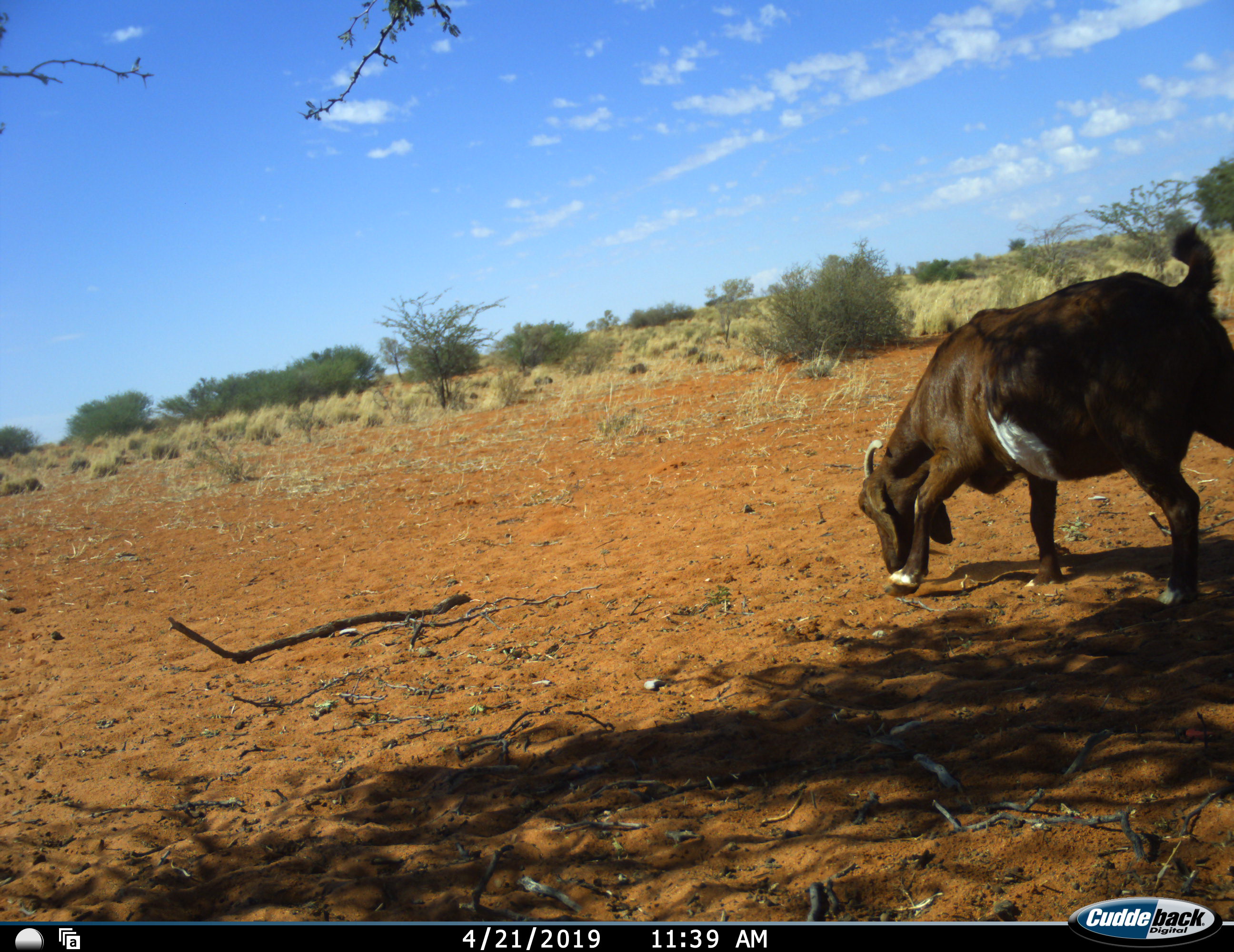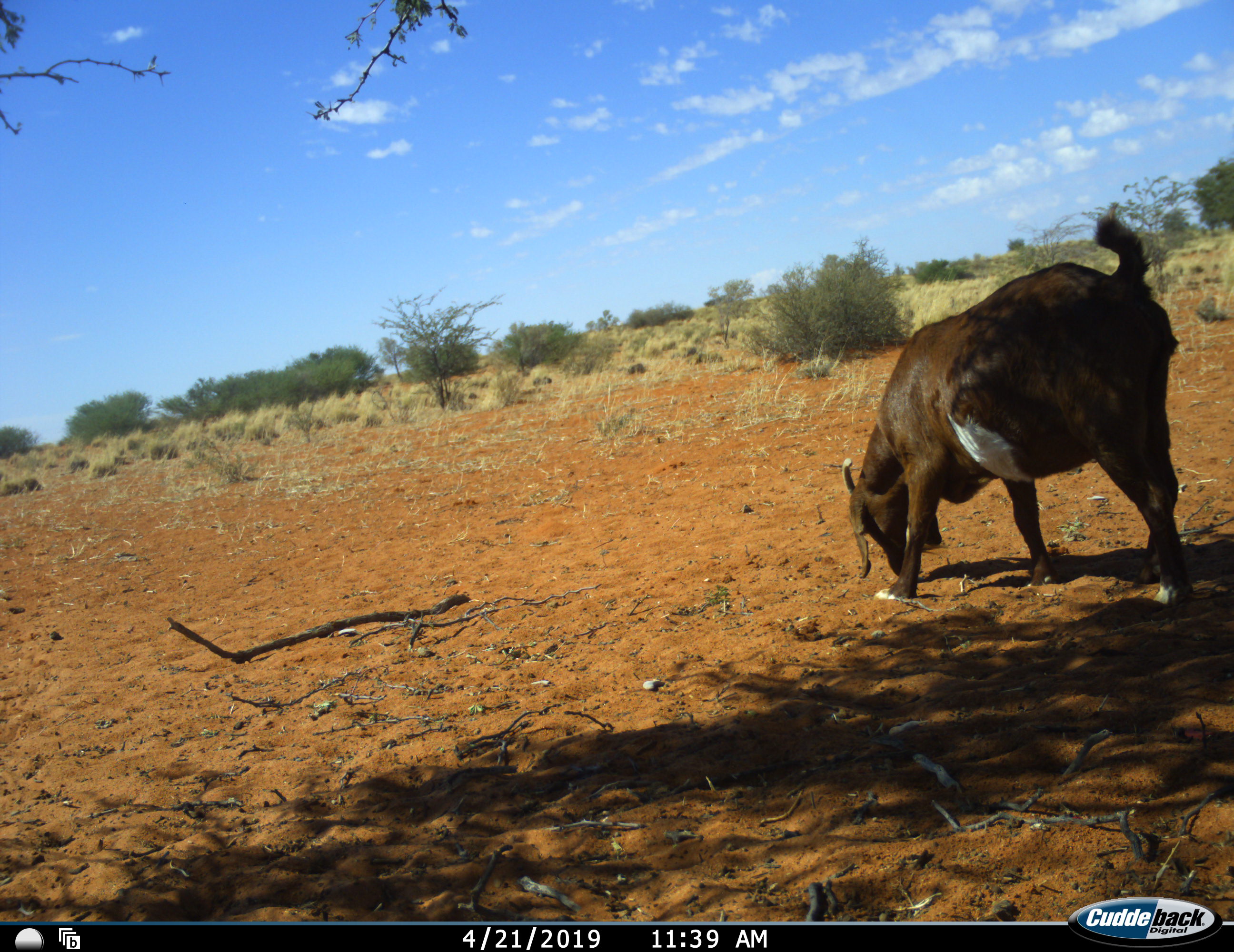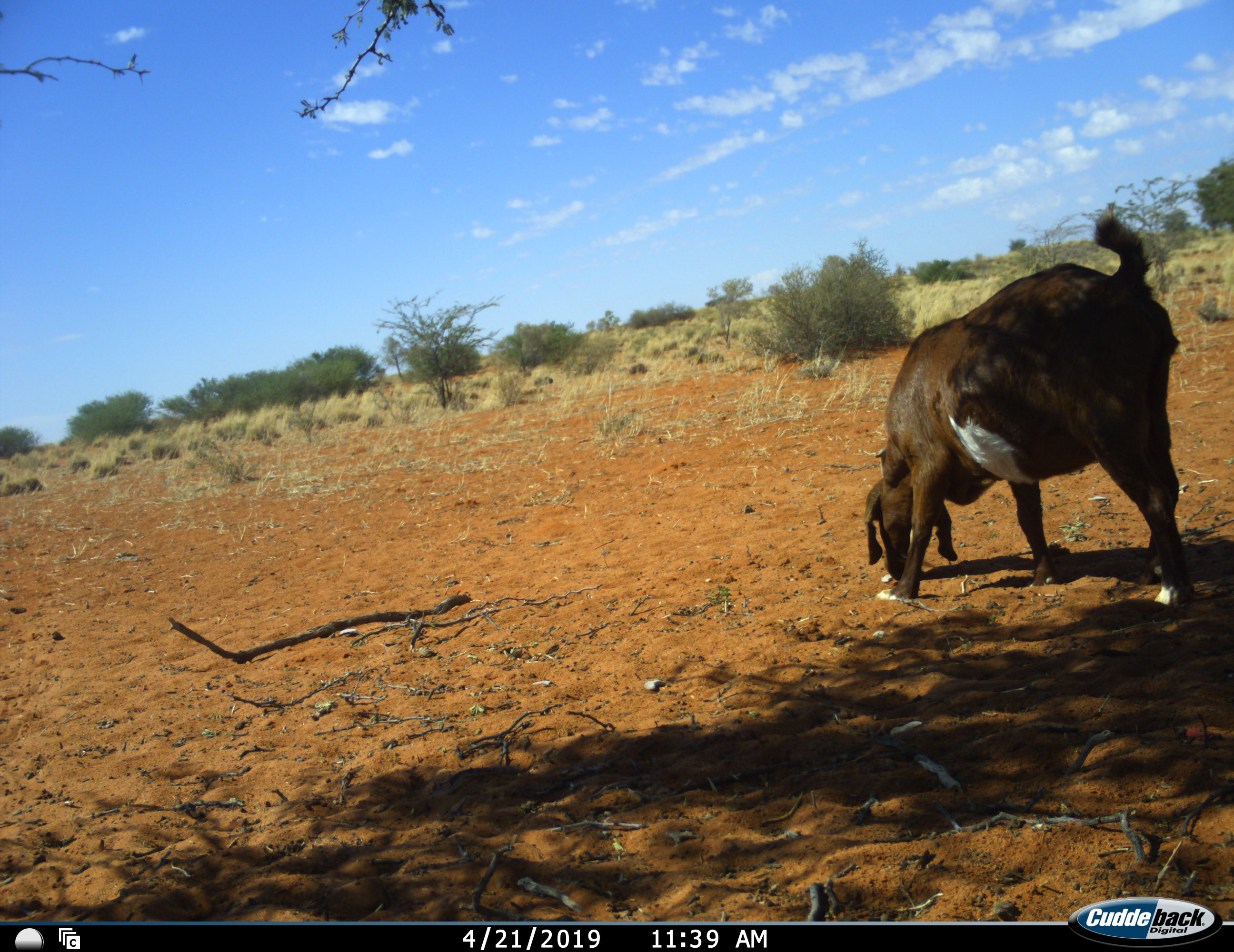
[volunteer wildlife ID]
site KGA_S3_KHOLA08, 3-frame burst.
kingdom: Animalia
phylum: Chordata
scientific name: Vertebrata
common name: domestic animal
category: domesticanimal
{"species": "domesticanimal (domestic animal) (Vertebrata)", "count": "1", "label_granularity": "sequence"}